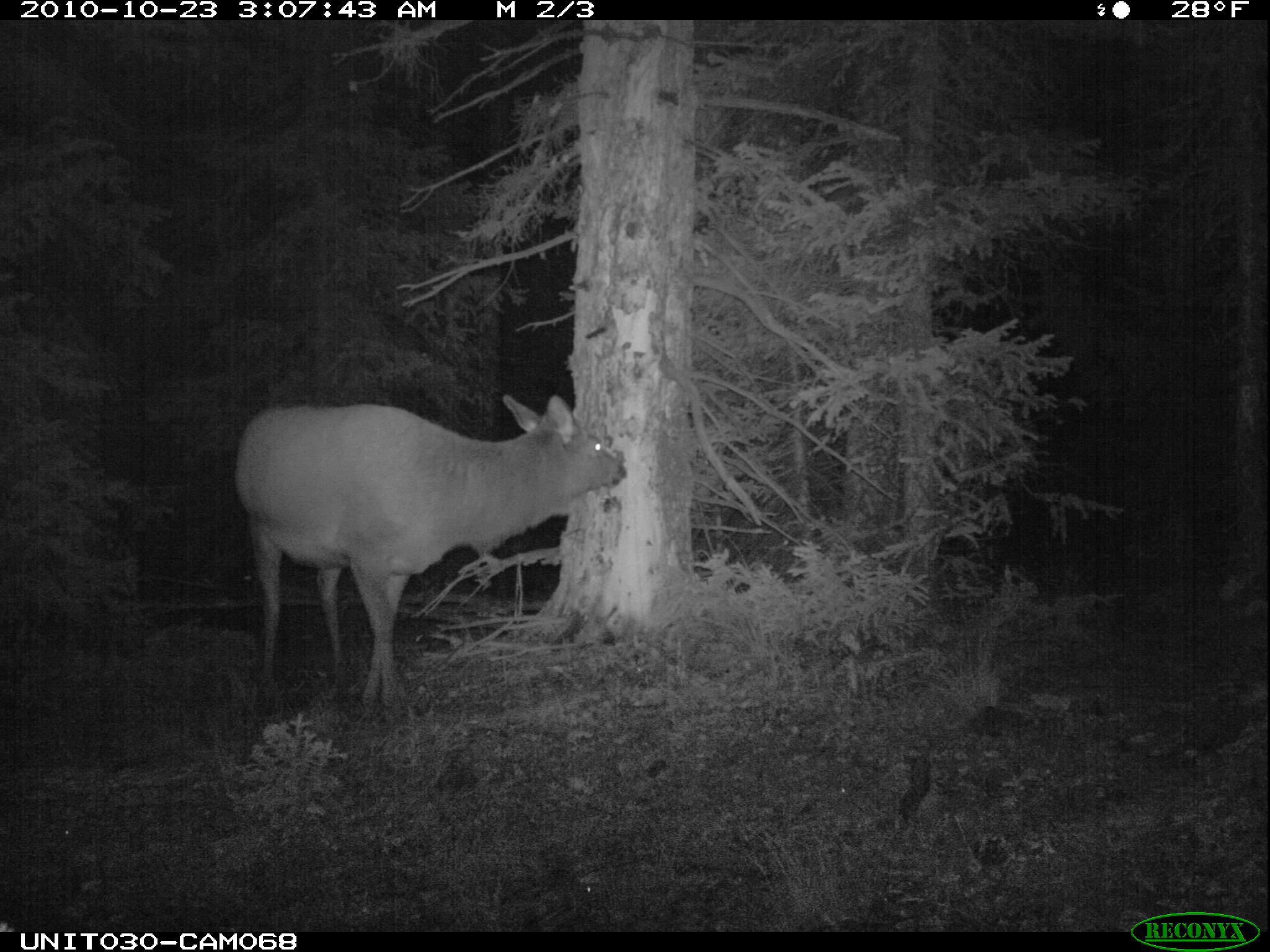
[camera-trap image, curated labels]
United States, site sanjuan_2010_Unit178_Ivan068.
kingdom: Animalia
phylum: Chordata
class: Mammalia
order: Artiodactyla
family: Cervidae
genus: Cervus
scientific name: Cervus elaphus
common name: red deer